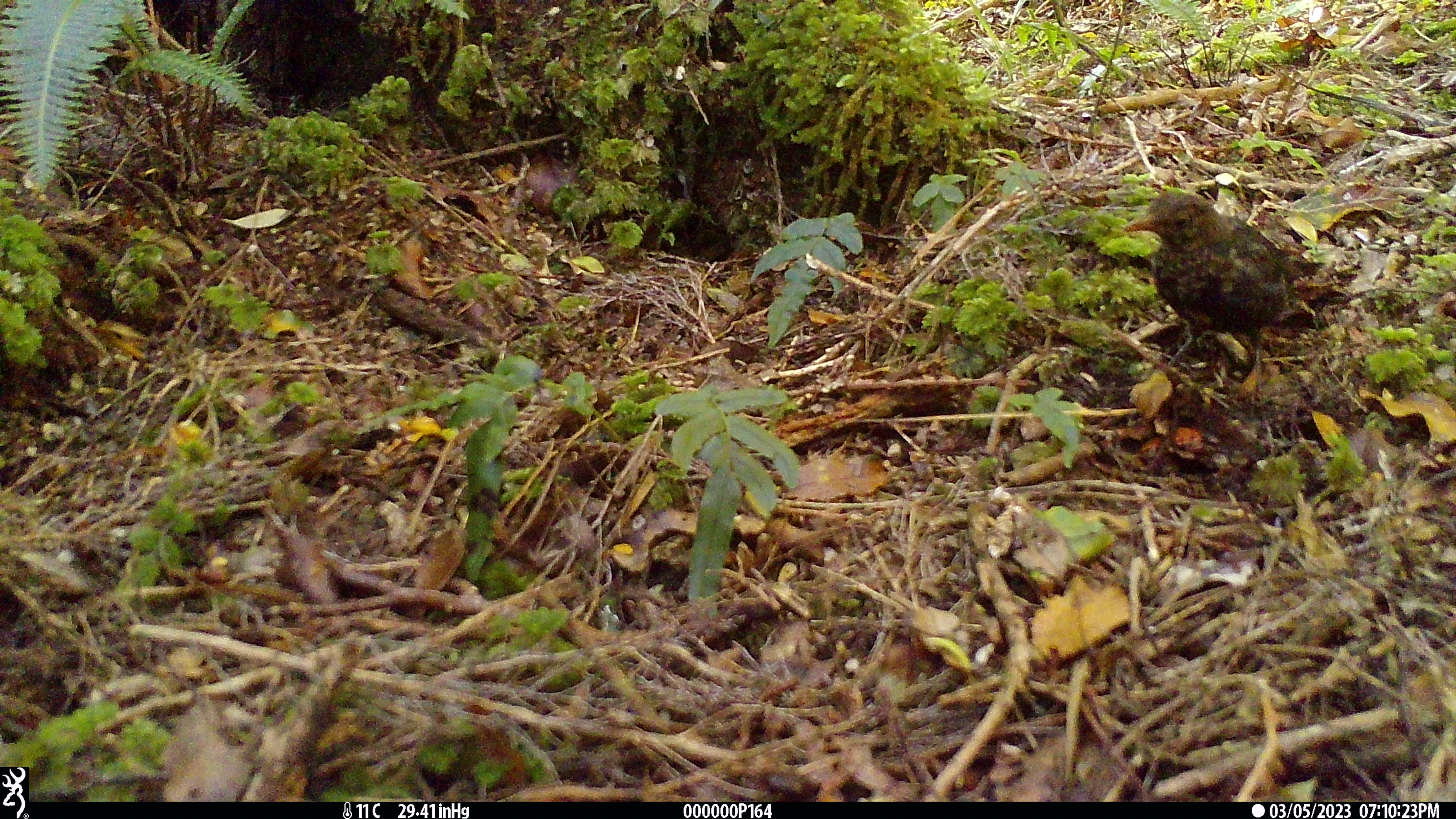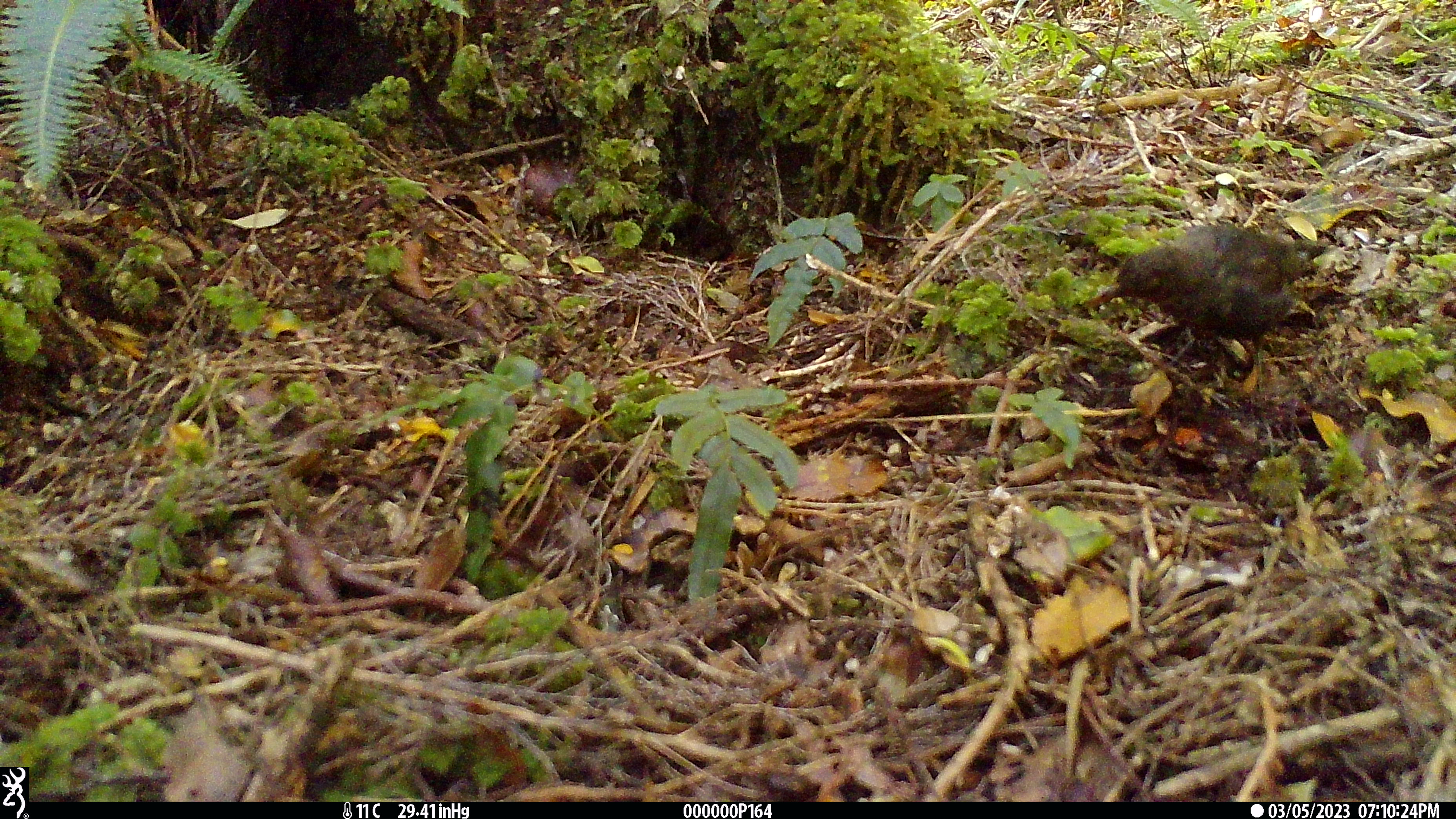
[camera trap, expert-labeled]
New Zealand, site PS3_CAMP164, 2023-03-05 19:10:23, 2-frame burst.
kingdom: Animalia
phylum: Chordata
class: Aves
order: Passeriformes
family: Turdidae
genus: Turdus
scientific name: Turdus merula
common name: eurasian blackbird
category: blackbird